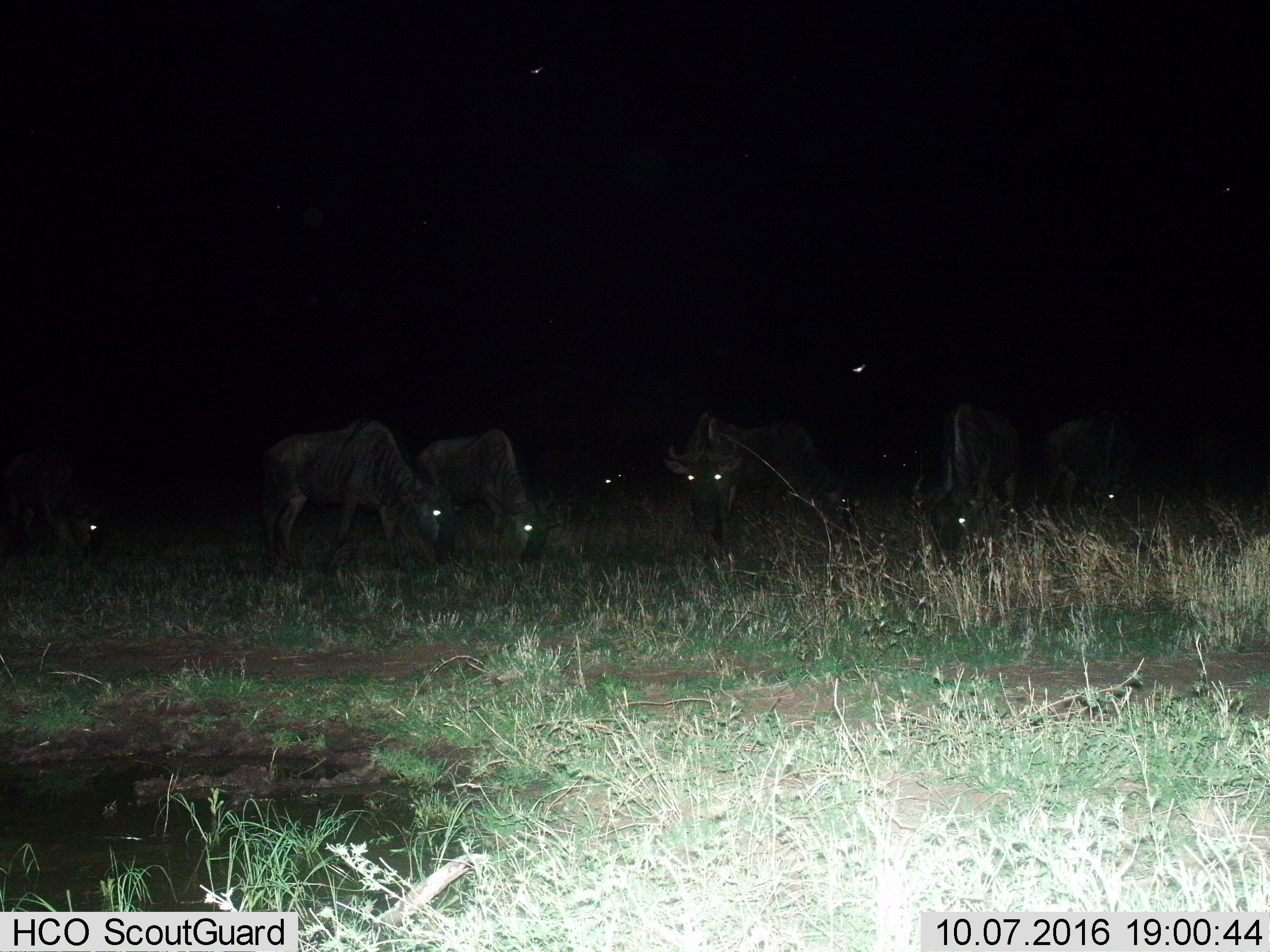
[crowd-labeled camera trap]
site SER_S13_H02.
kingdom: Animalia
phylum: Chordata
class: Mammalia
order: Artiodactyla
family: Bovidae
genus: Connochaetes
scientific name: Connochaetes taurinus taurinus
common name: blue wildebeest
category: wildebeestblue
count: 7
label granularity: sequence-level